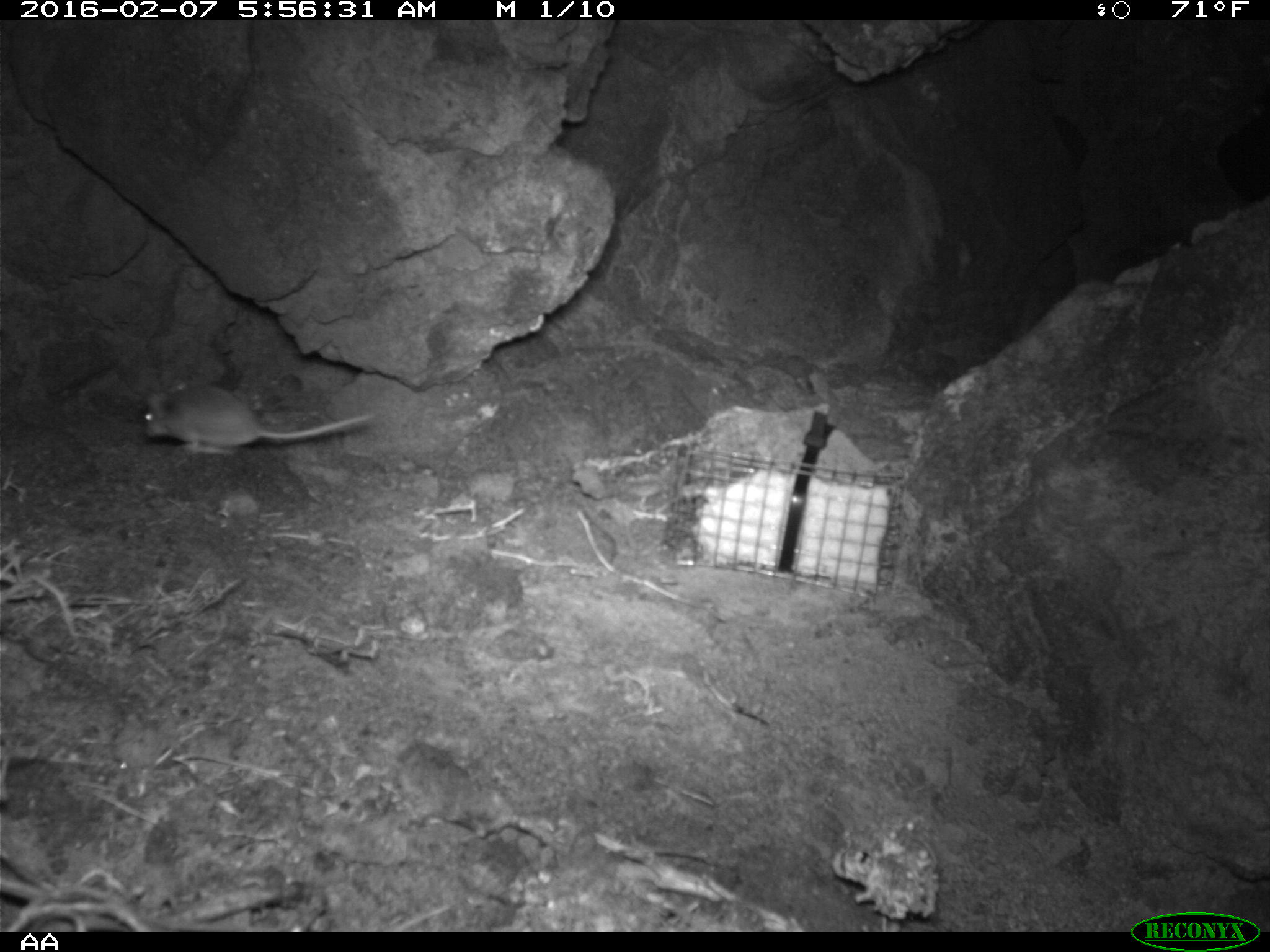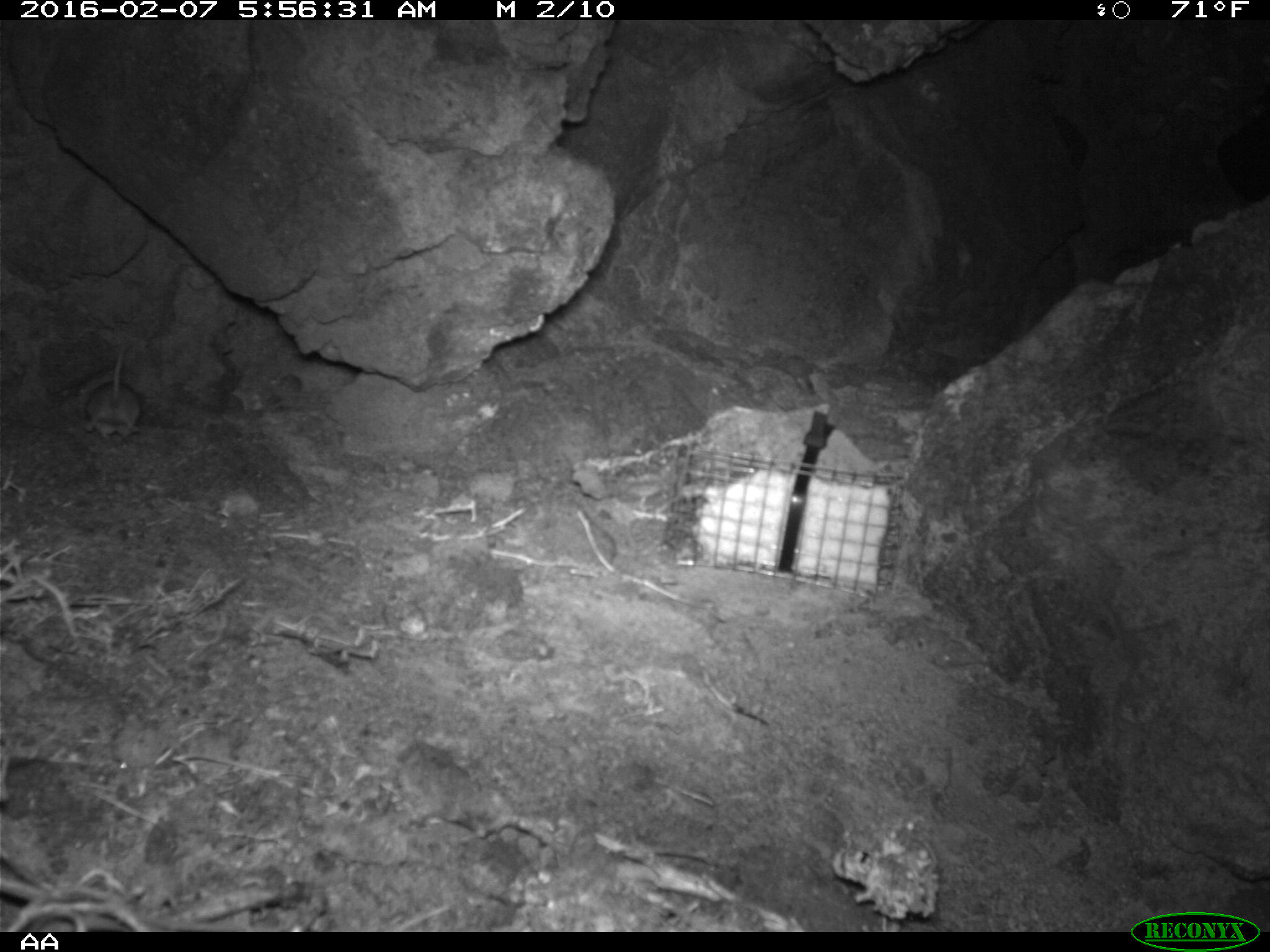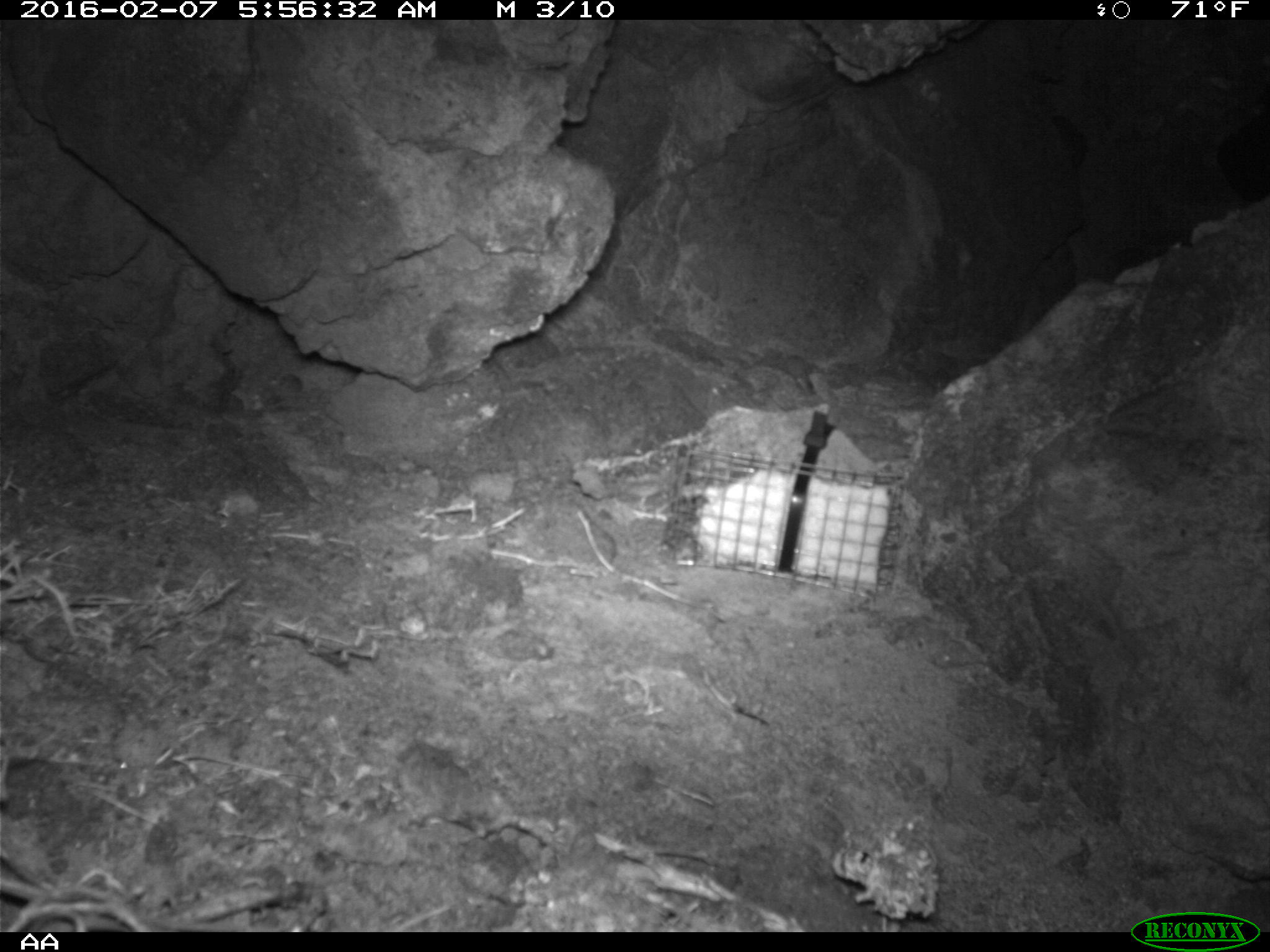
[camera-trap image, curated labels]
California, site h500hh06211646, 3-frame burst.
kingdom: Animalia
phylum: Chordata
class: Mammalia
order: Rodentia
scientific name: Rodentia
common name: rodent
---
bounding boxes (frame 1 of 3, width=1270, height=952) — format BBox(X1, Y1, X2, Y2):
rodent: BBox(143, 382, 388, 455)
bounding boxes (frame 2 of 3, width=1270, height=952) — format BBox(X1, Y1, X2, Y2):
rodent: BBox(81, 342, 142, 438)